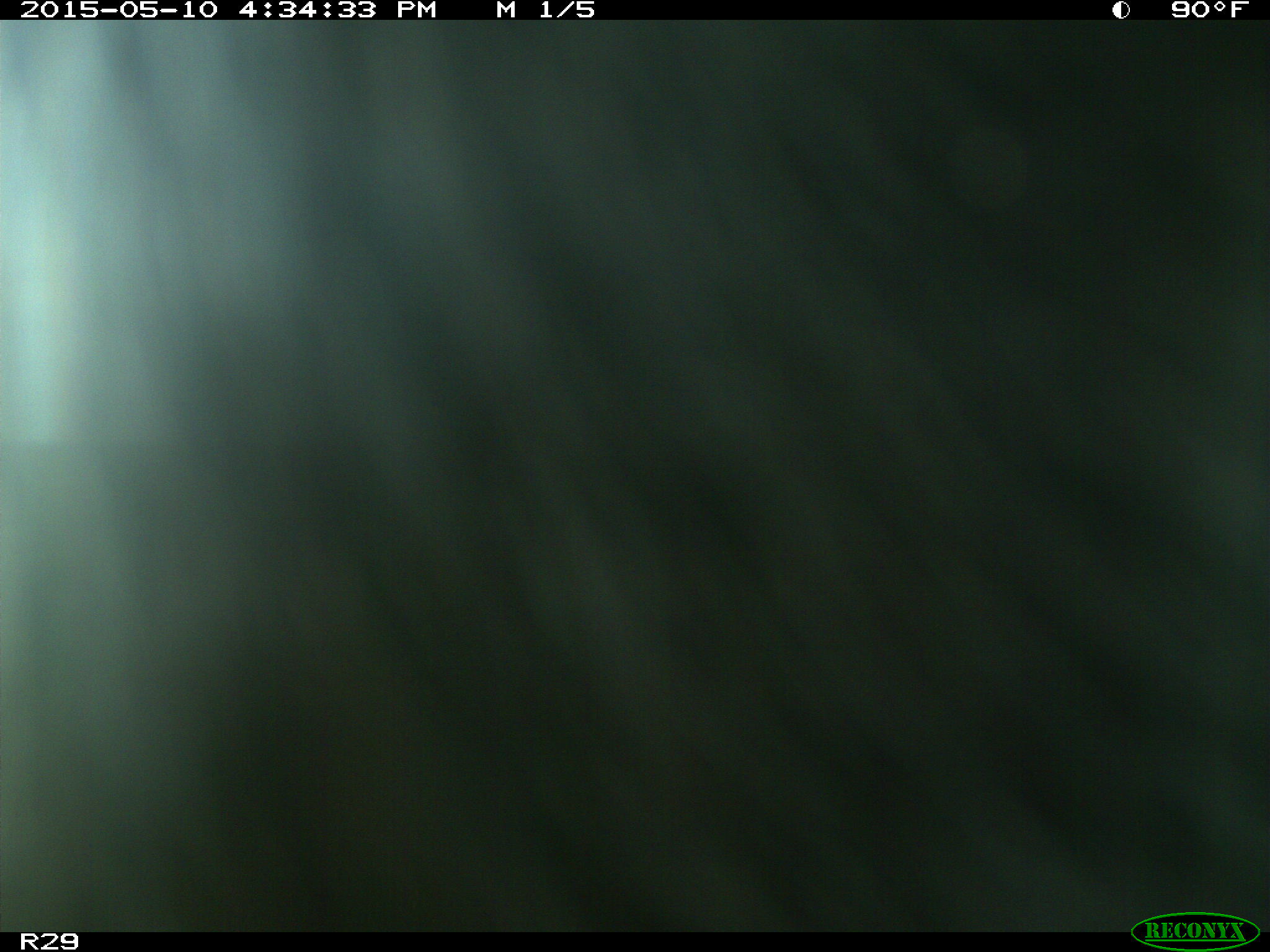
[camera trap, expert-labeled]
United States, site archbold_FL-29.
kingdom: Animalia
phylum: Chordata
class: Mammalia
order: Artiodactyla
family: Bovidae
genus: Bos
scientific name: Bos taurus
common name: domestic cow